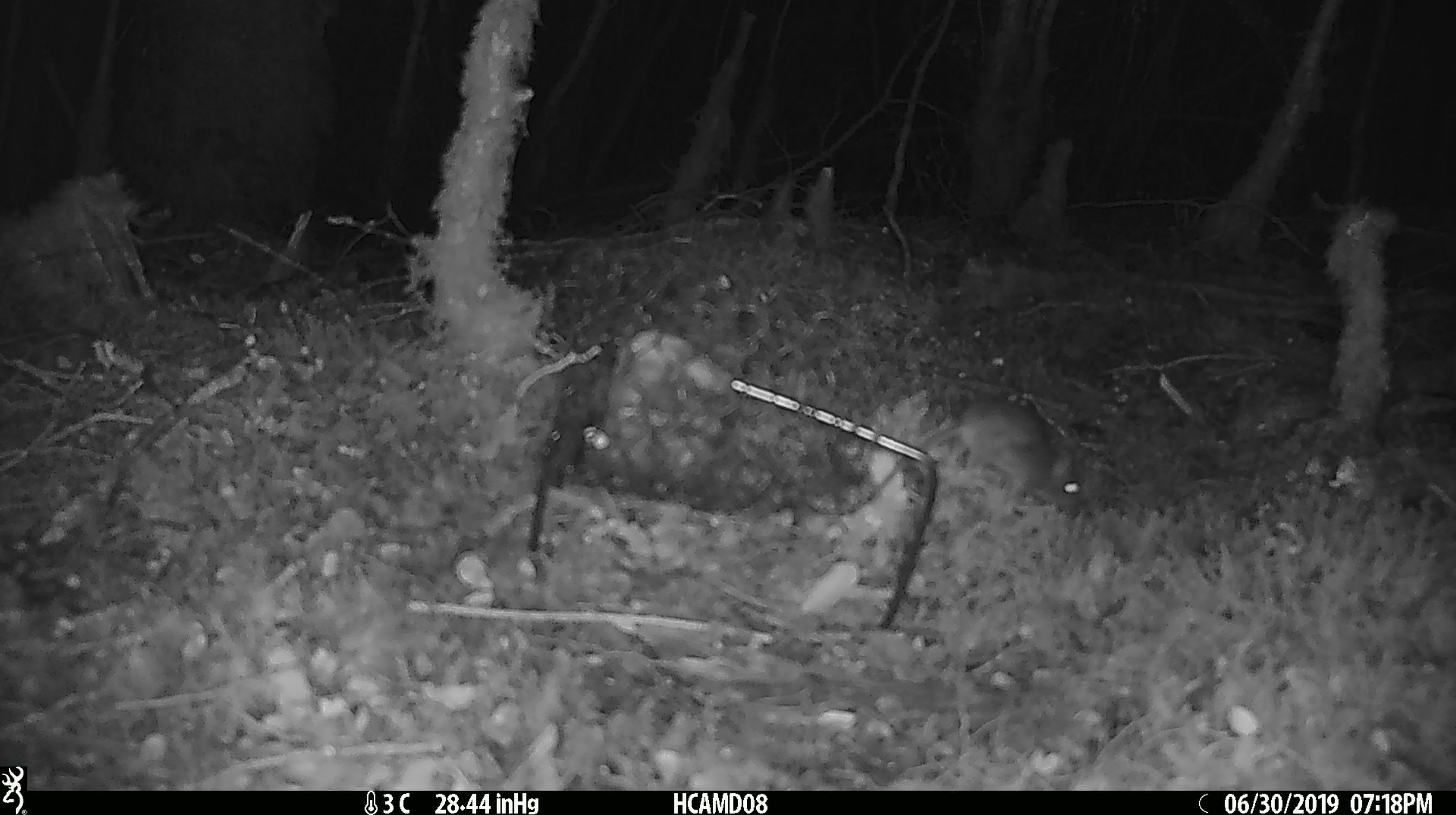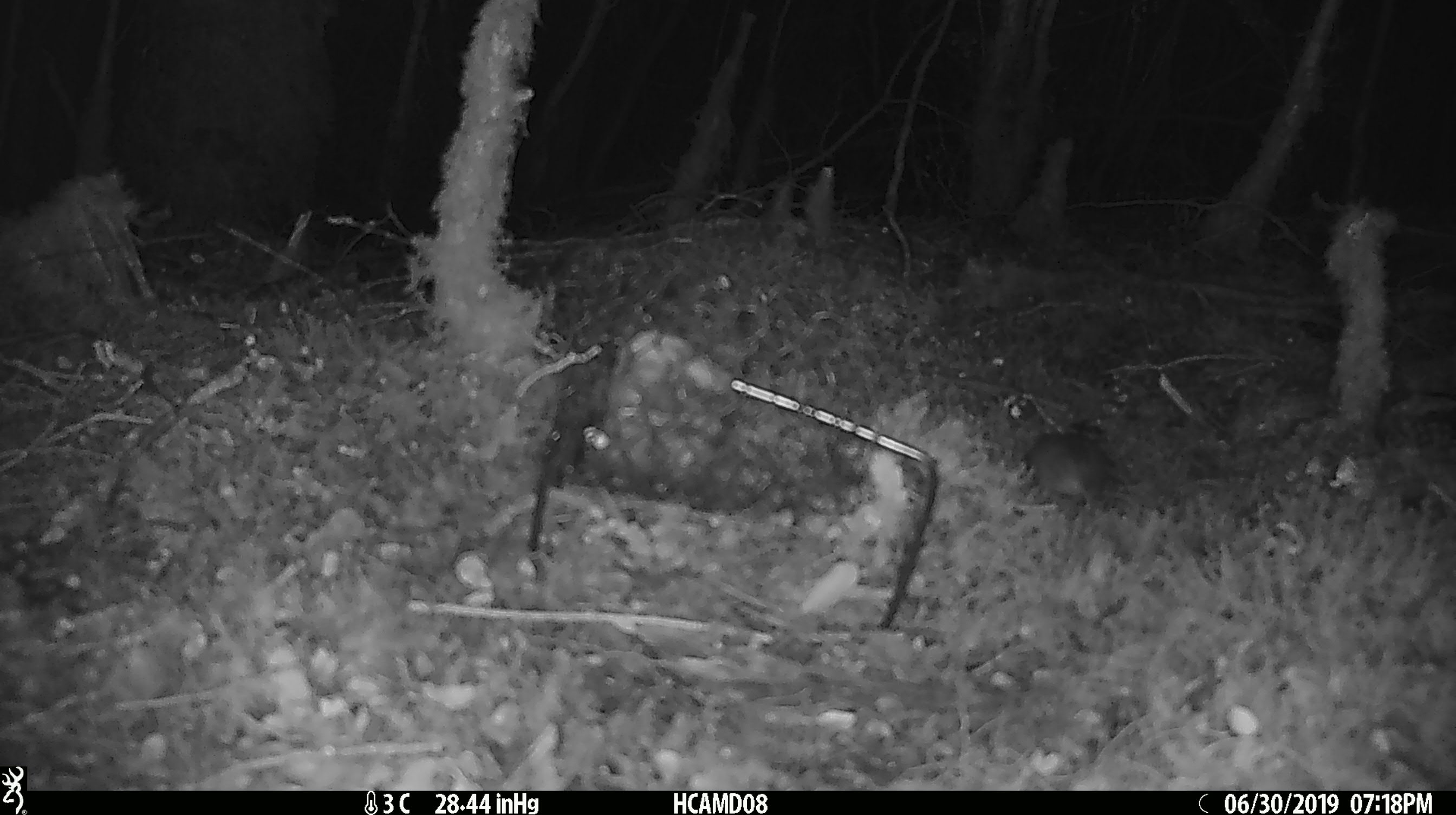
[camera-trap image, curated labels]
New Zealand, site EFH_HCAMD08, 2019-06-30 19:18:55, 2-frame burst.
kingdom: Animalia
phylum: Chordata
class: Mammalia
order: Rodentia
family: Muridae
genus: Mus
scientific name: Mus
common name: mouse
Mouse (Mus).